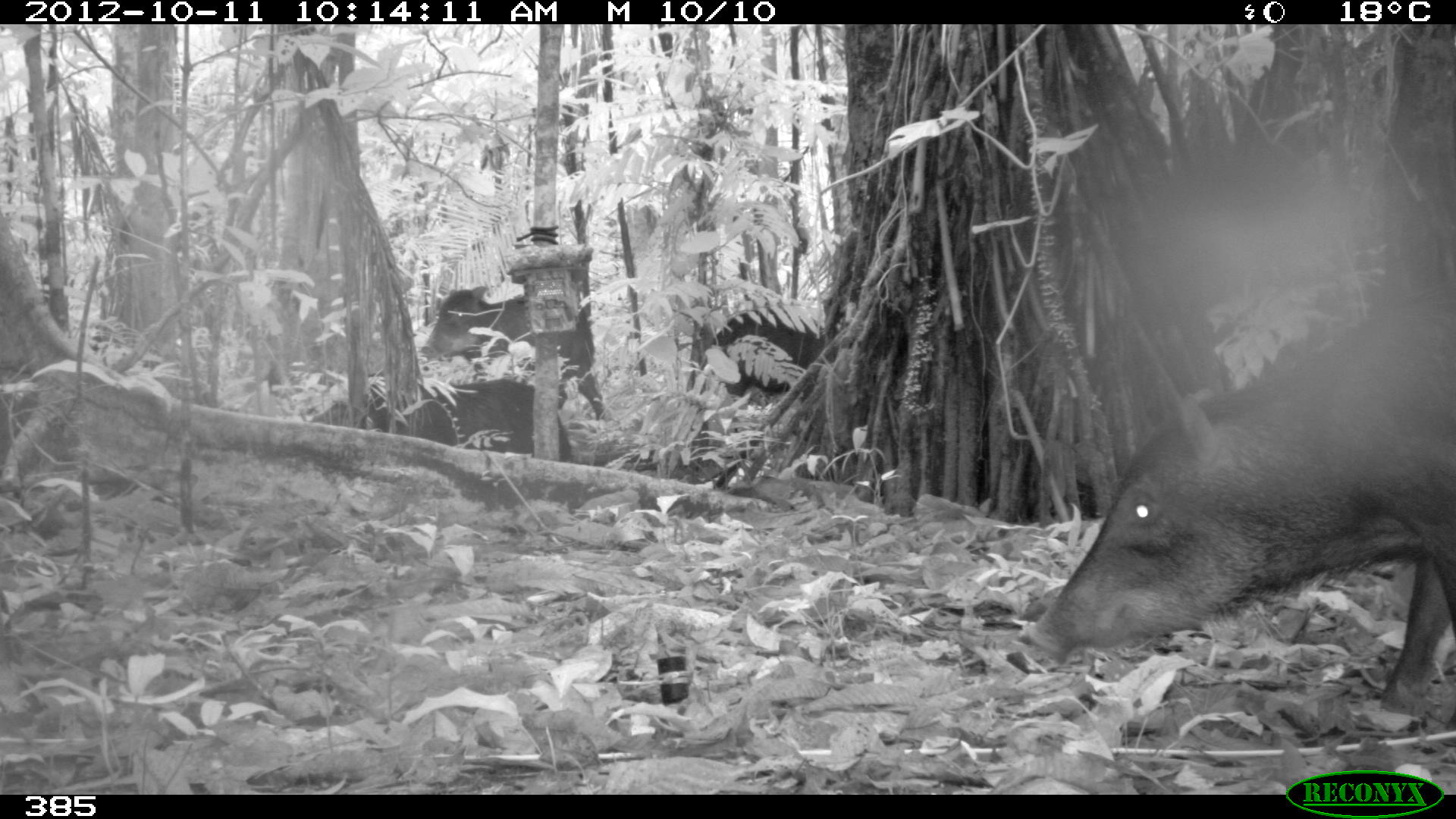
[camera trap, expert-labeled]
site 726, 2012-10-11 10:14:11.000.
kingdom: Animalia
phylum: Chordata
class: Mammalia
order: Artiodactyla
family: Tayassuidae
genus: Tayassu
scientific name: Tayassu pecari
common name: white-lipped peccary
Tayassu pecari (white-lipped peccary).